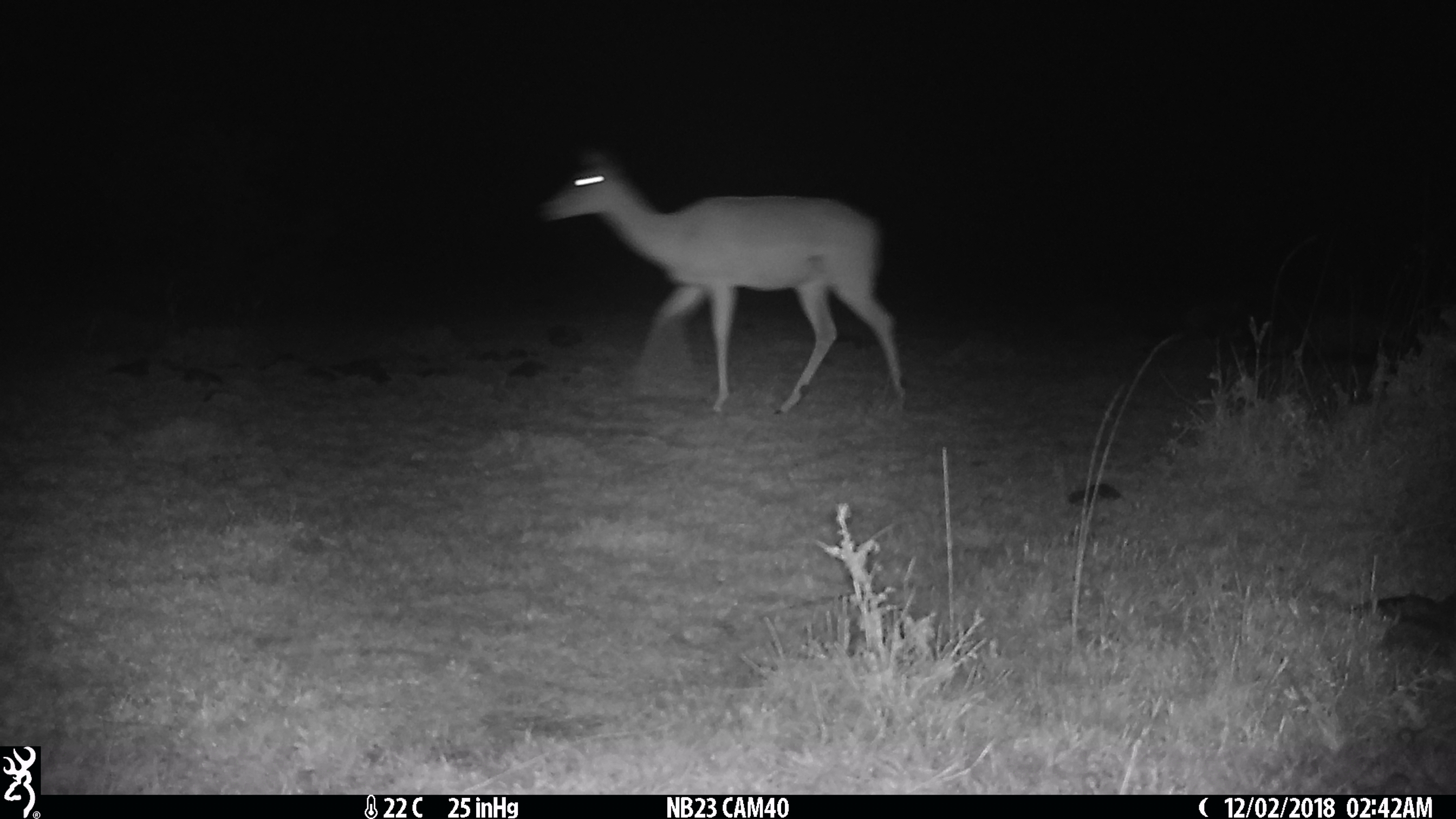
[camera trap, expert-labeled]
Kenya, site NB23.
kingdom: Animalia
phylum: Chordata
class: Mammalia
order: Artiodactyla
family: Bovidae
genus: Aepyceros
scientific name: Aepyceros melampus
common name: impala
Impala (Aepyceros melampus).